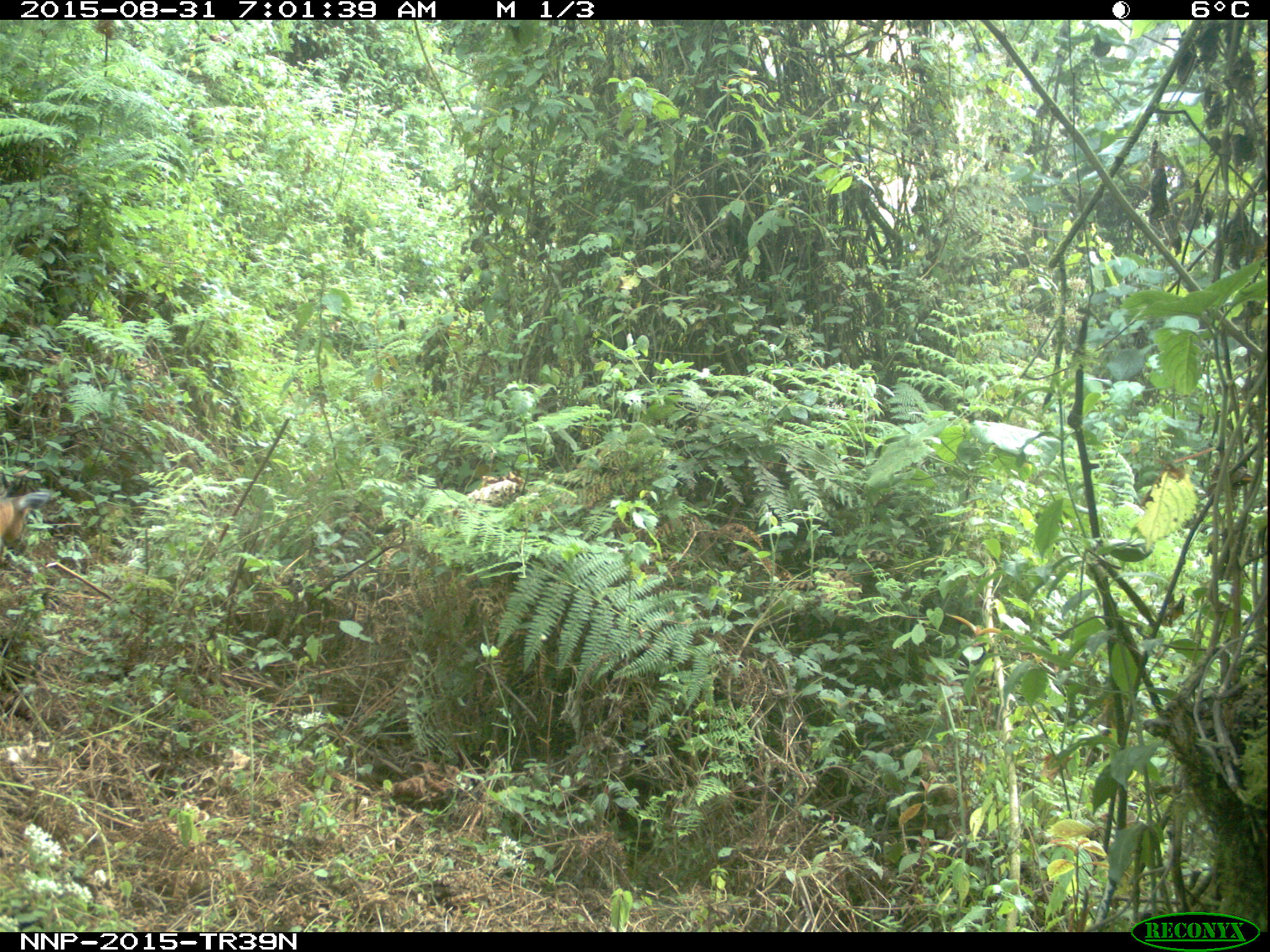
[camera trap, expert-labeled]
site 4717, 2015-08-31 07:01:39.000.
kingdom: Animalia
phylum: Chordata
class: Mammalia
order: Artiodactyla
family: Bovidae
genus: Cephalophus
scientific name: Cephalophus nigrifrons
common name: black-fronted duiker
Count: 1.